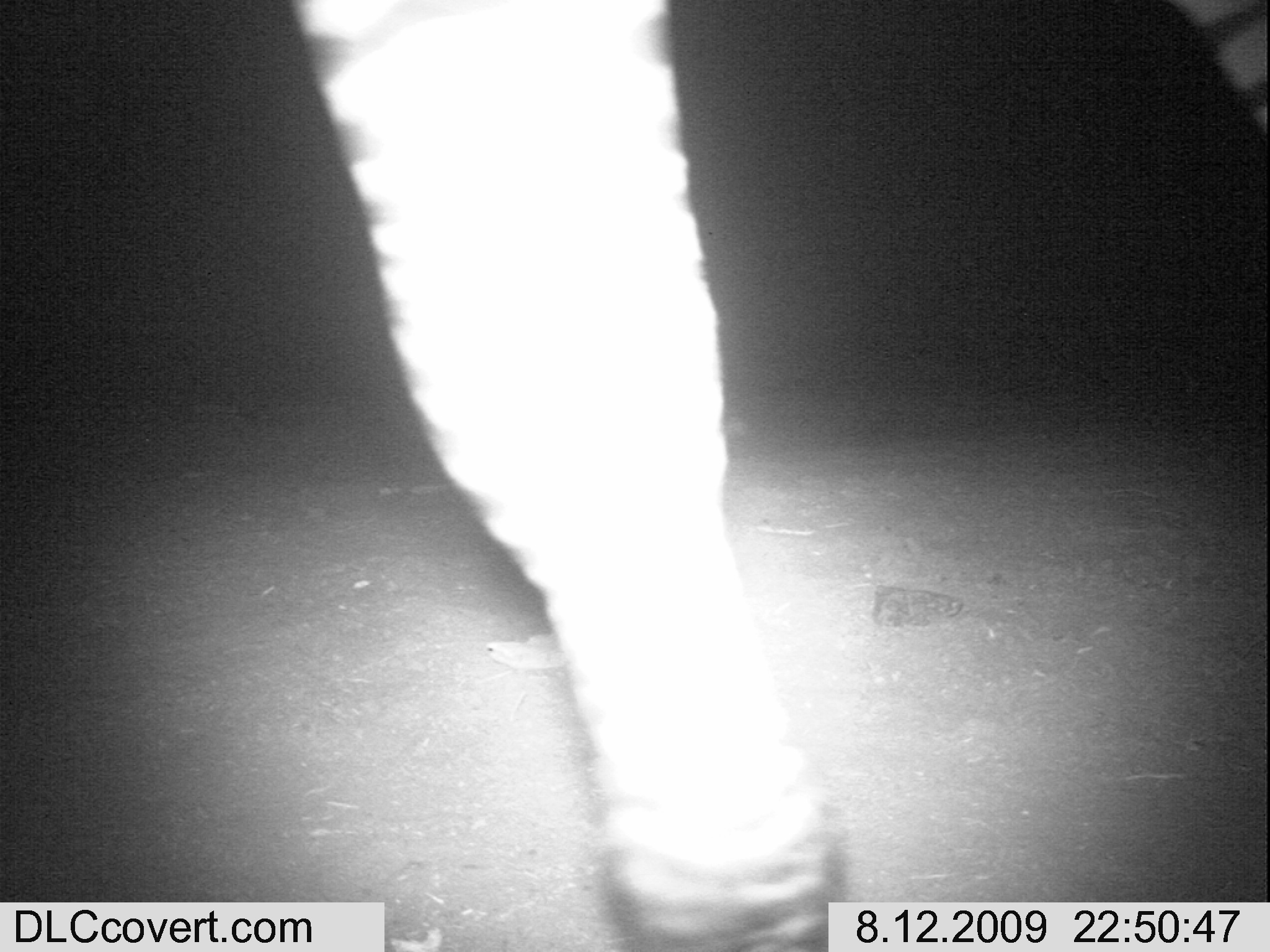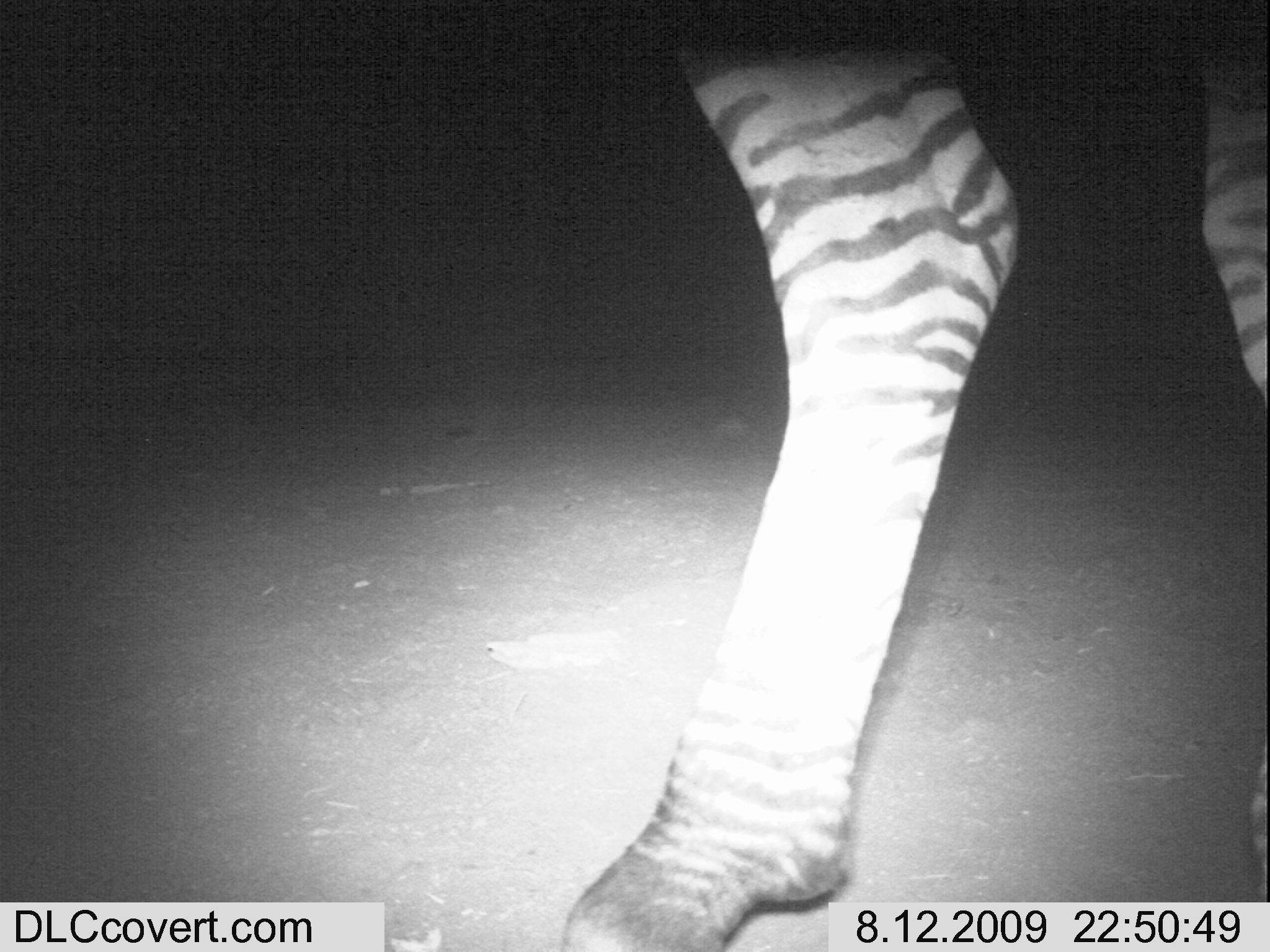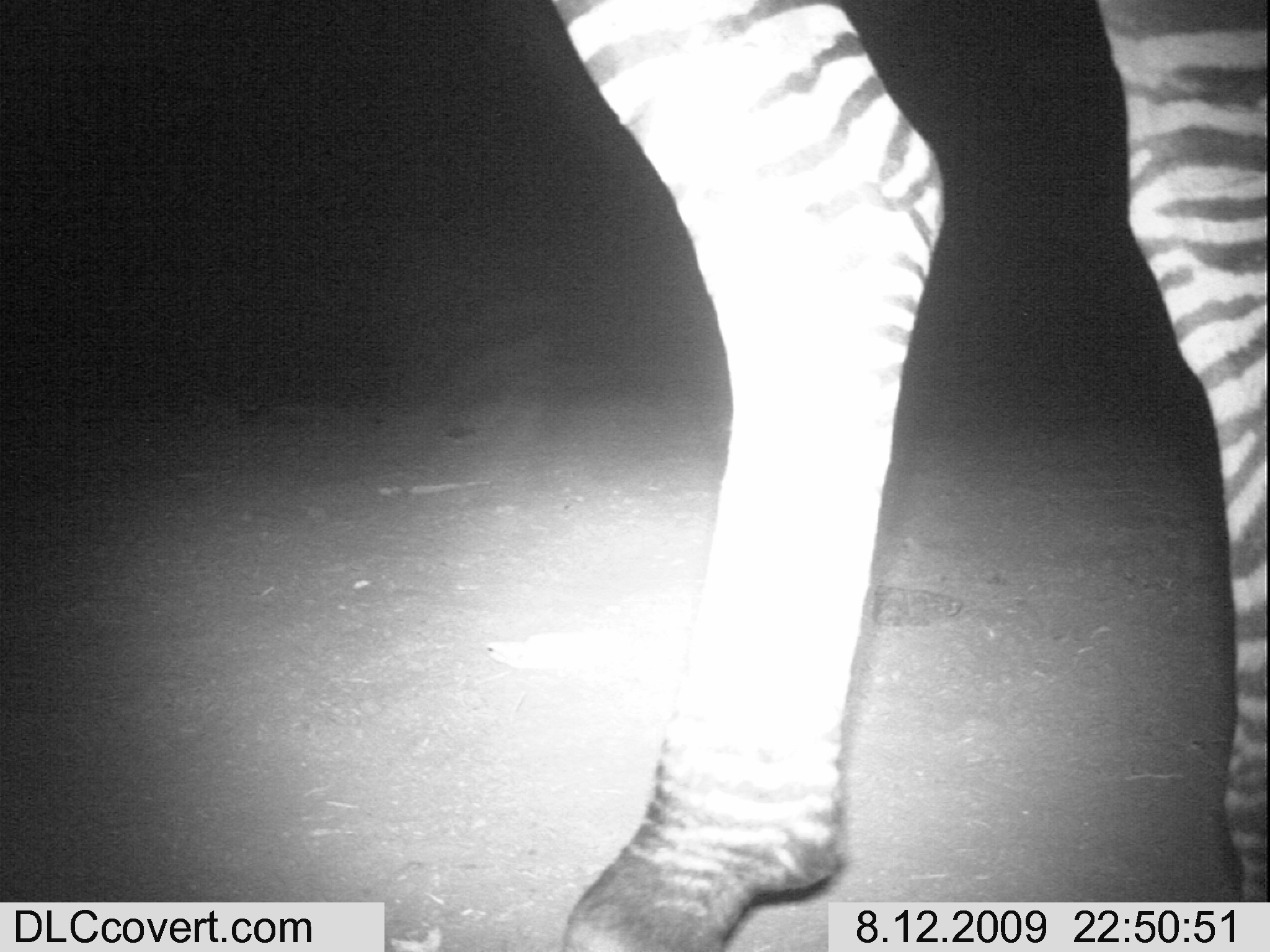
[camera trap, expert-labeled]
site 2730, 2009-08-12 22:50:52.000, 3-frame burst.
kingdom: Animalia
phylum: Chordata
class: Mammalia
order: Perissodactyla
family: Equidae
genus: Equus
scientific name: Equus quagga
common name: plains zebra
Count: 1.